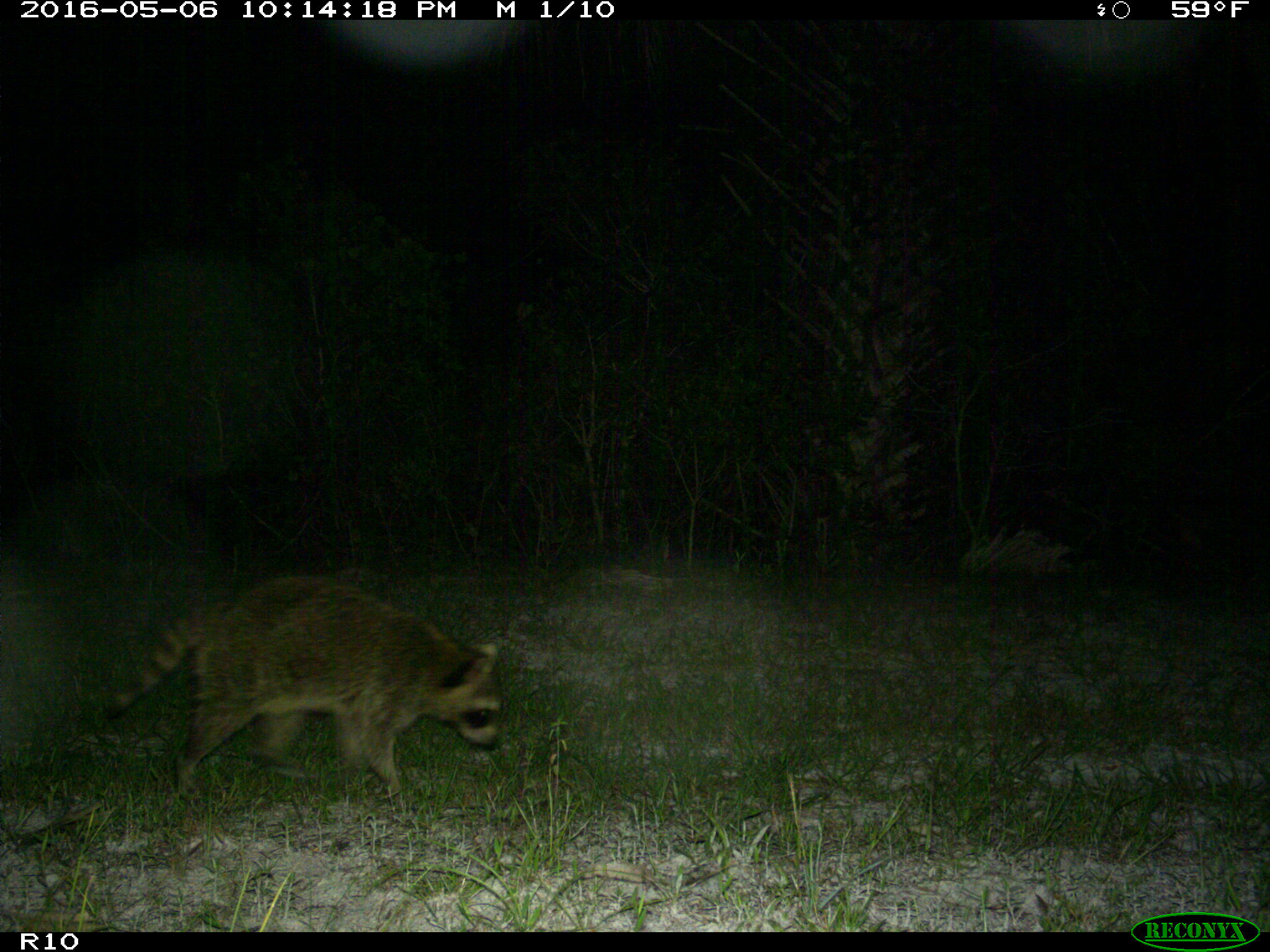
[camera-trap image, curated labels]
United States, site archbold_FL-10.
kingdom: Animalia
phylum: Chordata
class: Mammalia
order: Carnivora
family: Procyonidae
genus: Procyon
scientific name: Procyon lotor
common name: common raccoon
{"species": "Procyon lotor (common raccoon)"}